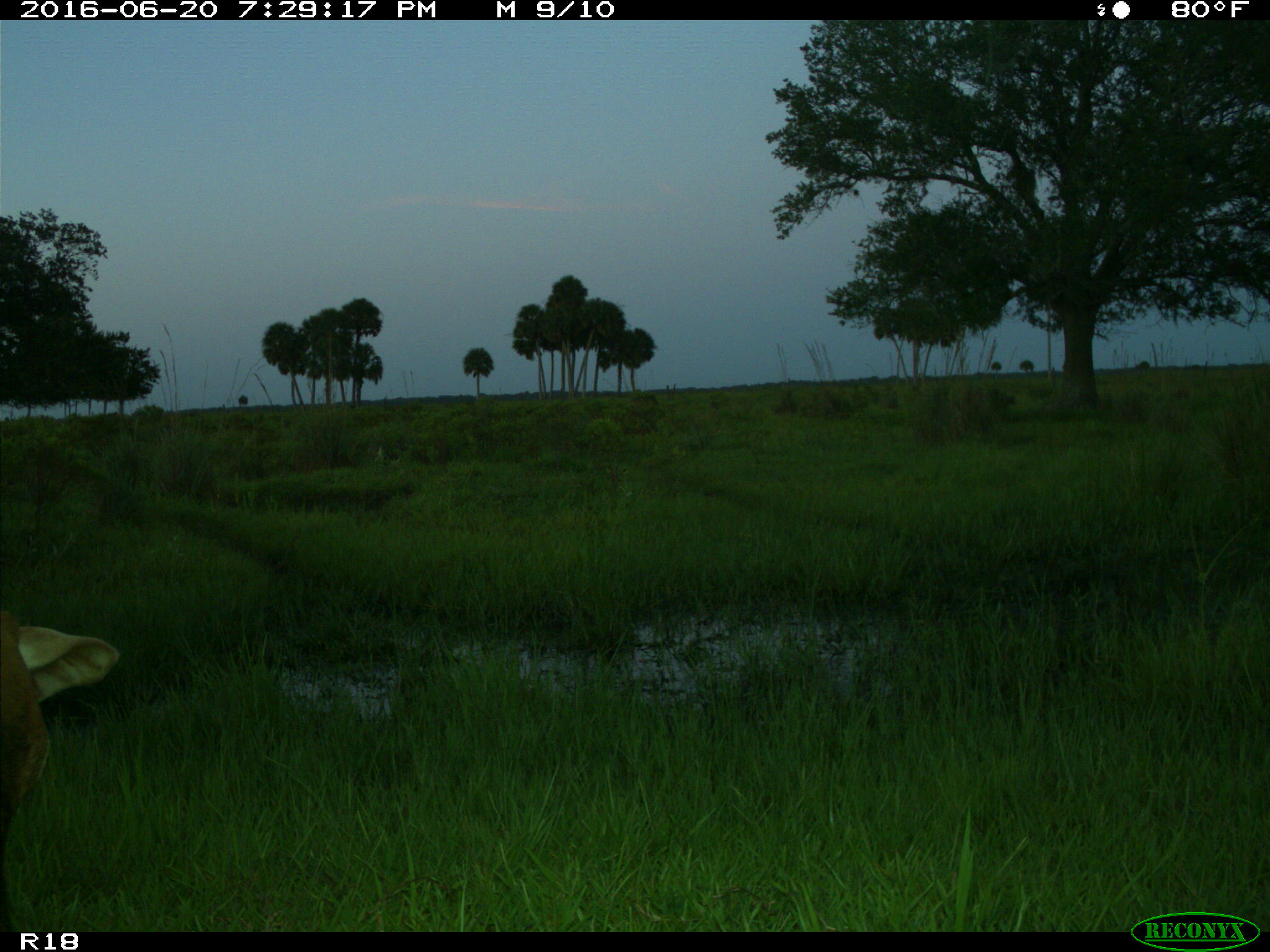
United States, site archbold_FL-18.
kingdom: Animalia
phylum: Chordata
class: Mammalia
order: Artiodactyla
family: Bovidae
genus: Bos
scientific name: Bos taurus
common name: domestic cow